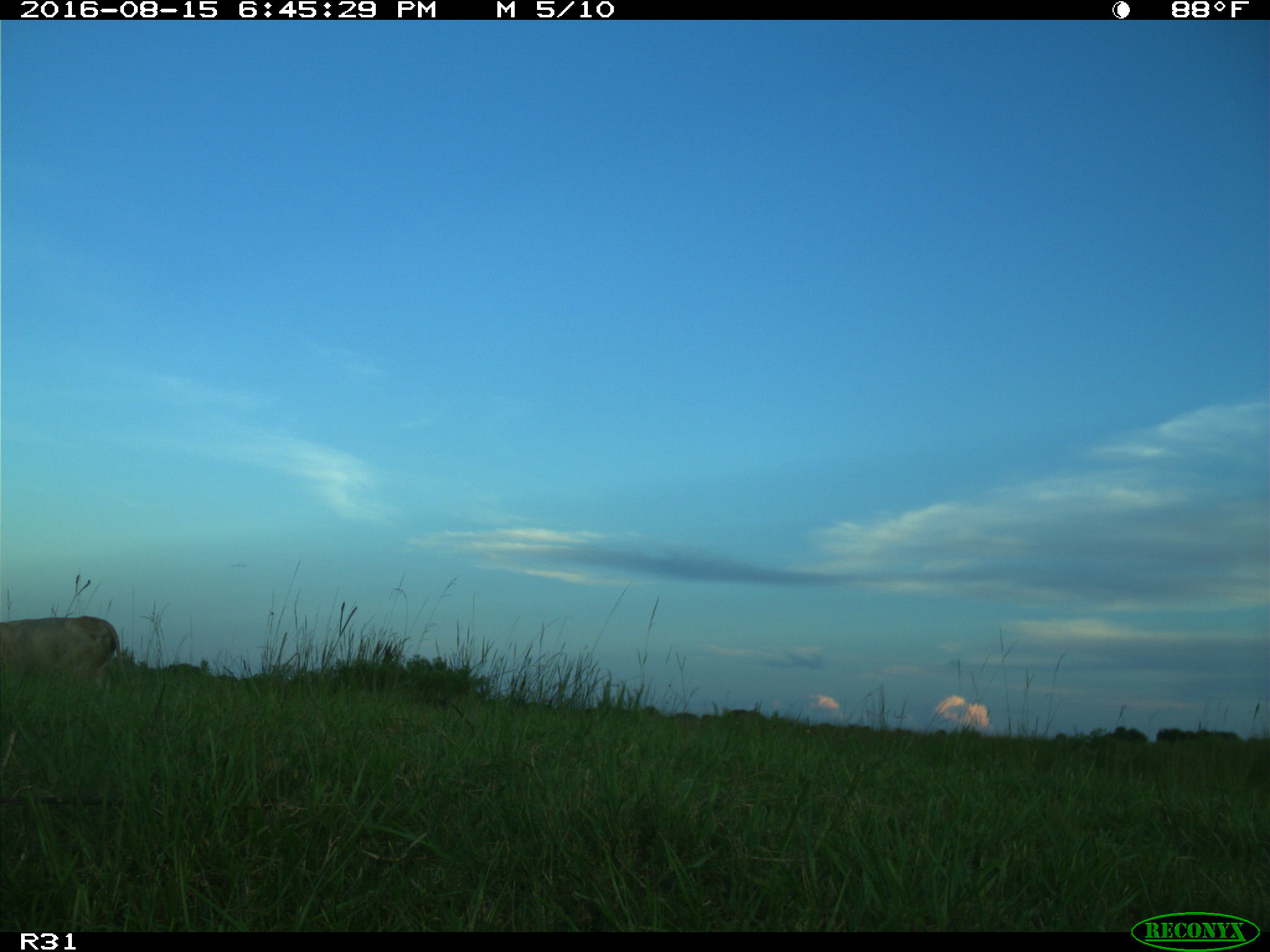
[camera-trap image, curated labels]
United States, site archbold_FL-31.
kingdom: Animalia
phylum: Chordata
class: Mammalia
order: Artiodactyla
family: Bovidae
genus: Bos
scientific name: Bos taurus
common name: domestic cow